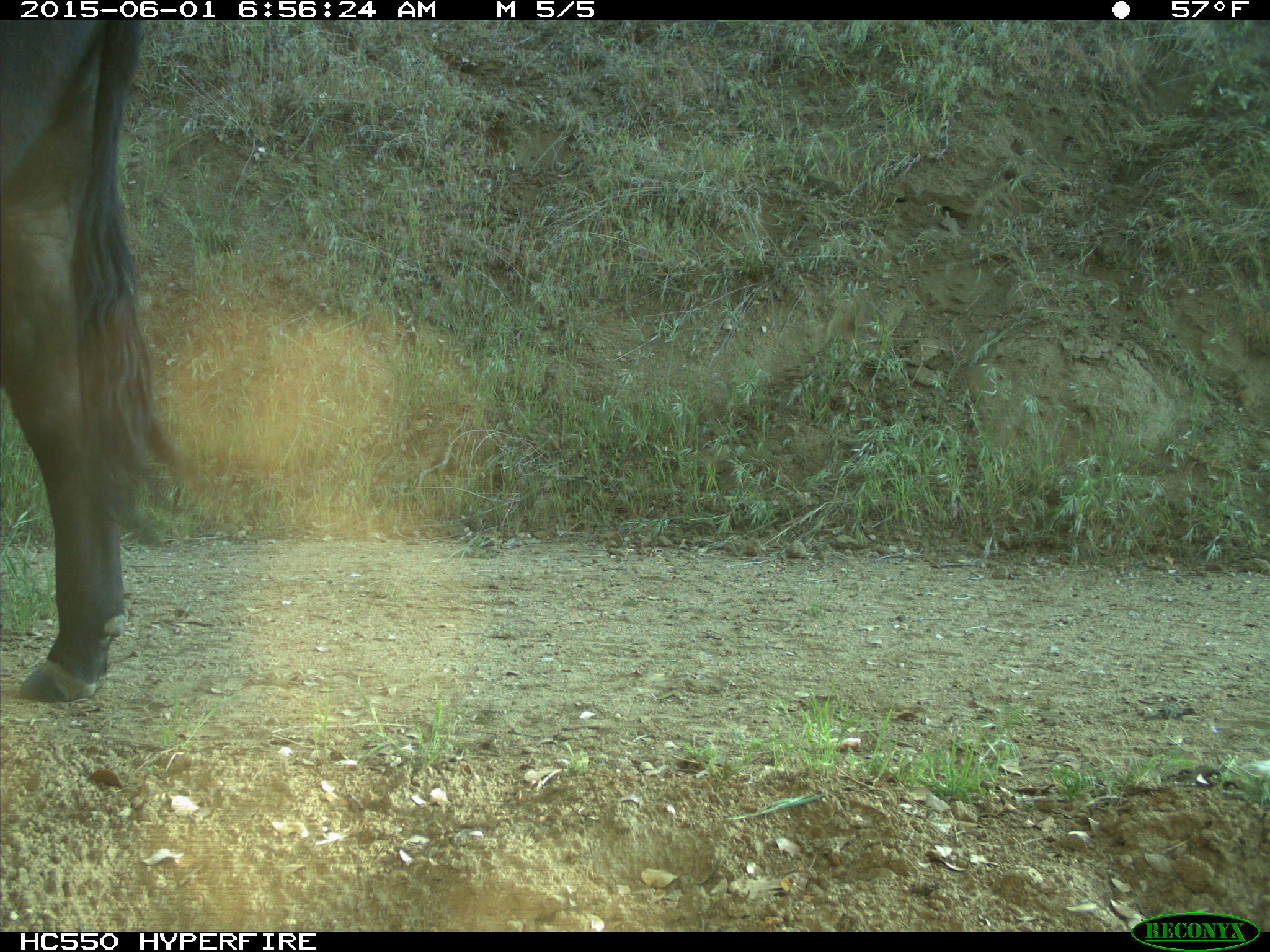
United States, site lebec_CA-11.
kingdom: Animalia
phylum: Chordata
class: Mammalia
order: Artiodactyla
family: Bovidae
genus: Bos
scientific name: Bos taurus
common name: domestic cow